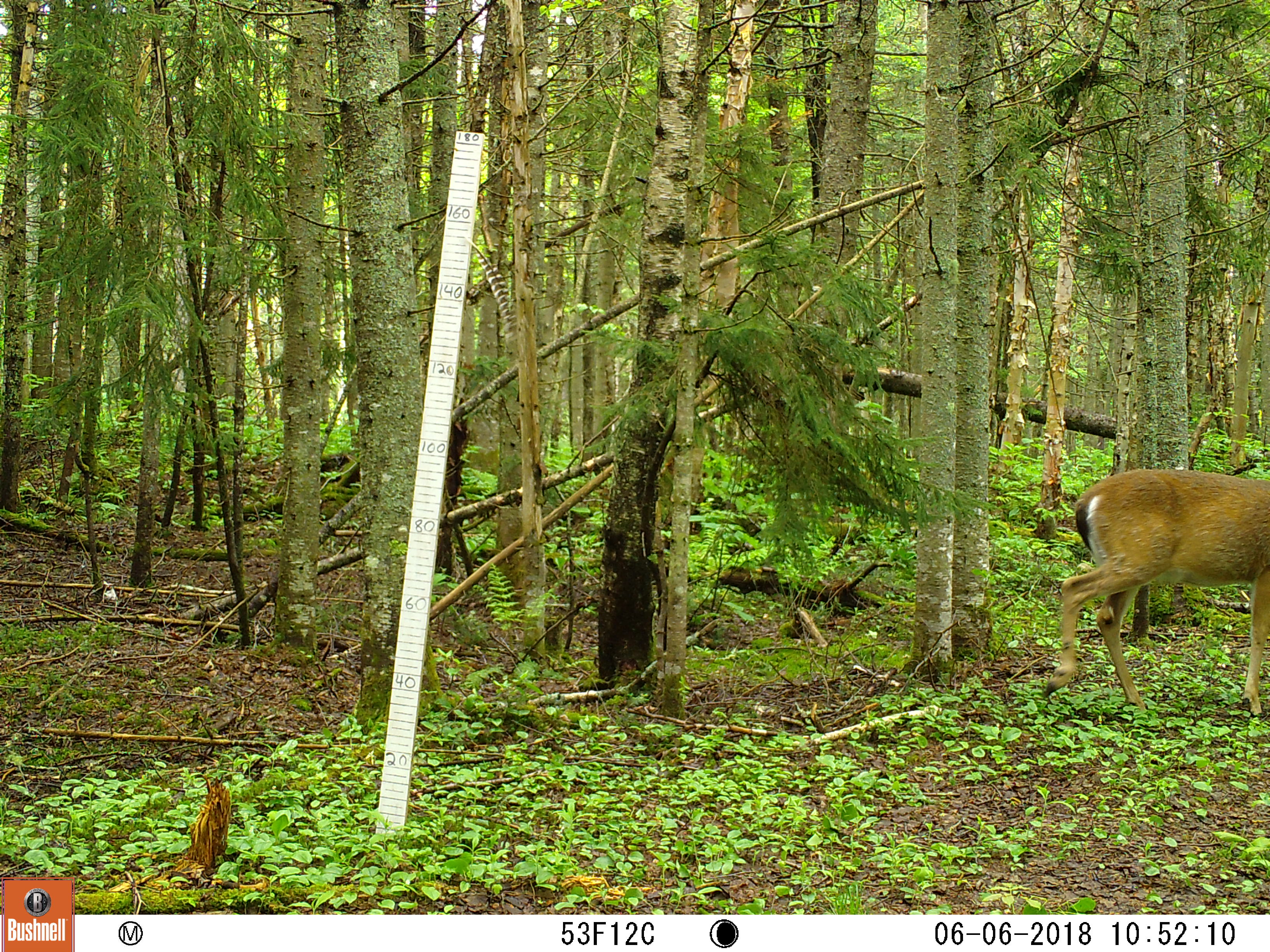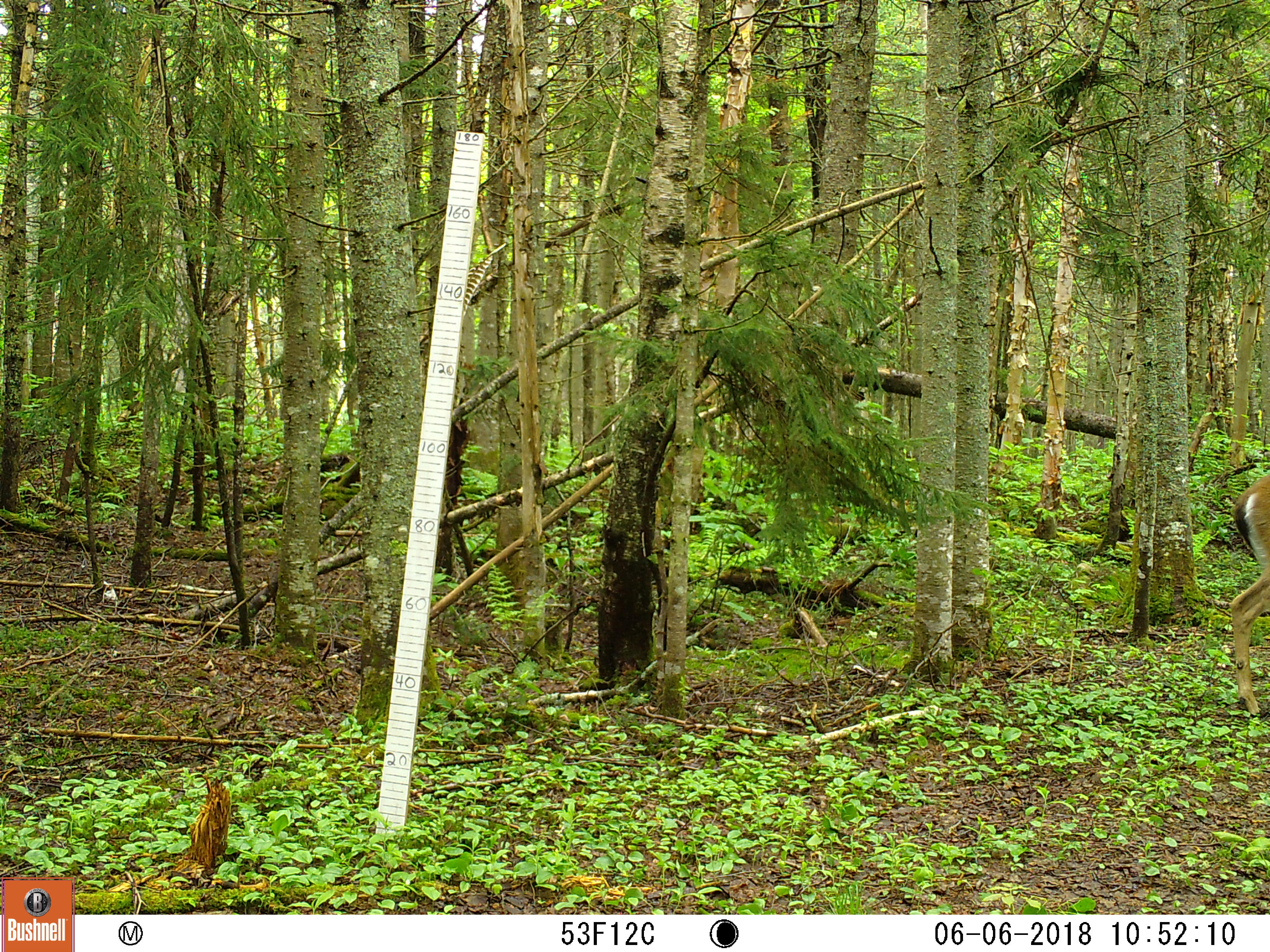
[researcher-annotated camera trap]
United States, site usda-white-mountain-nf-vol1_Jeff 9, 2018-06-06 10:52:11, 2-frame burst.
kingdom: Animalia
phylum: Chordata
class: Mammalia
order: Artiodactyla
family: Cervidae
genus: Odocoileus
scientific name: Odocoileus virginianus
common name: white-tailed deer